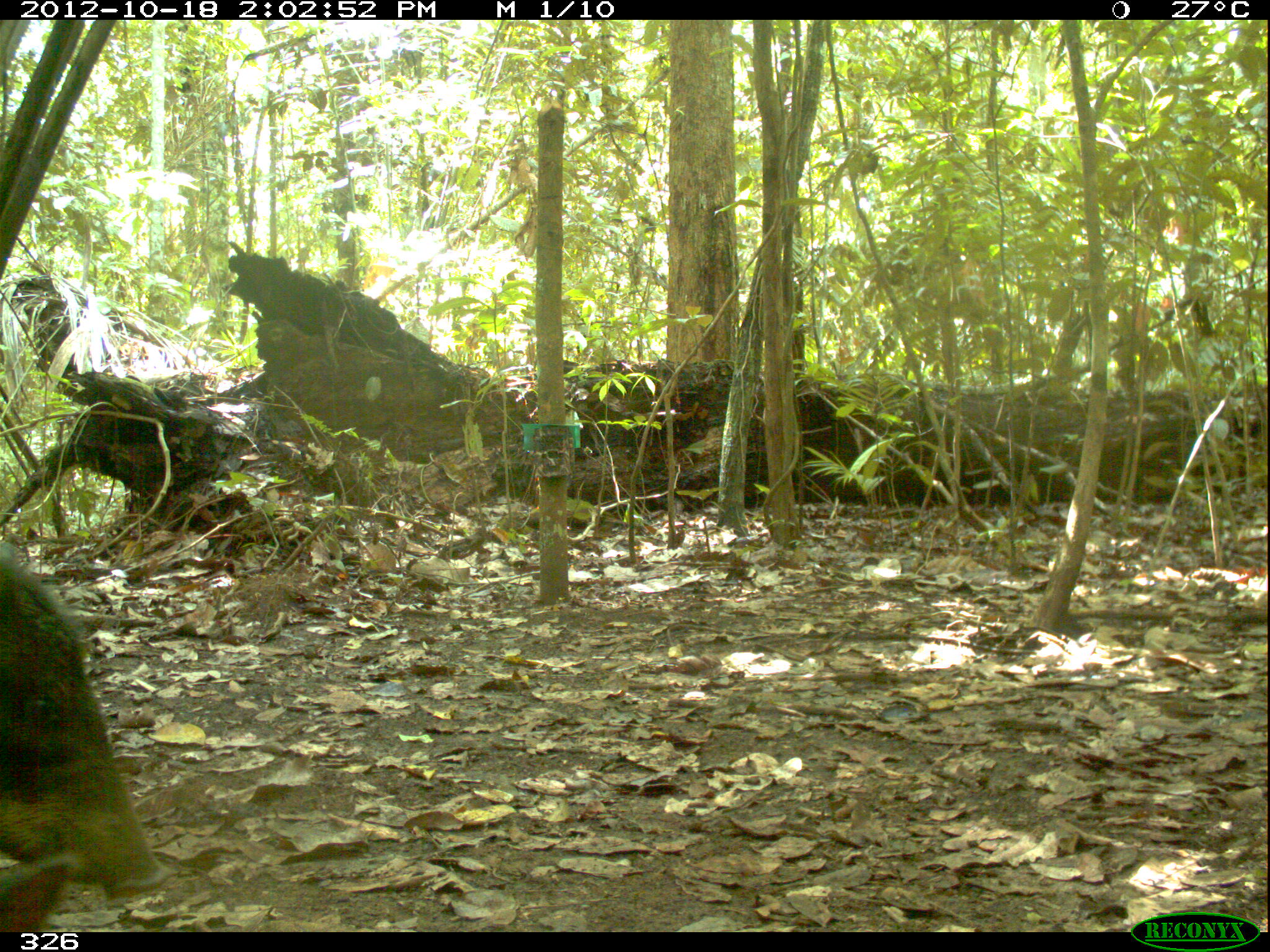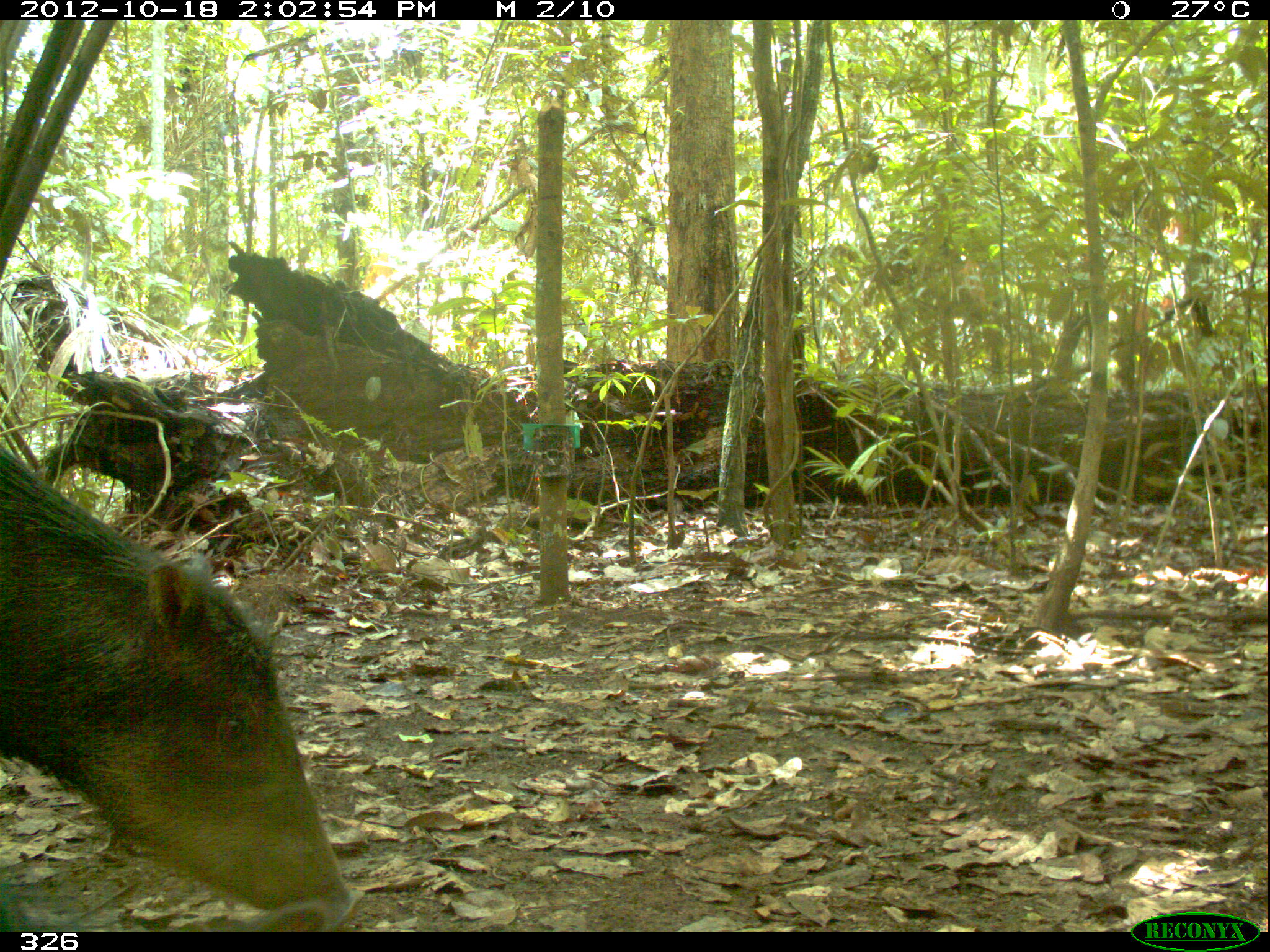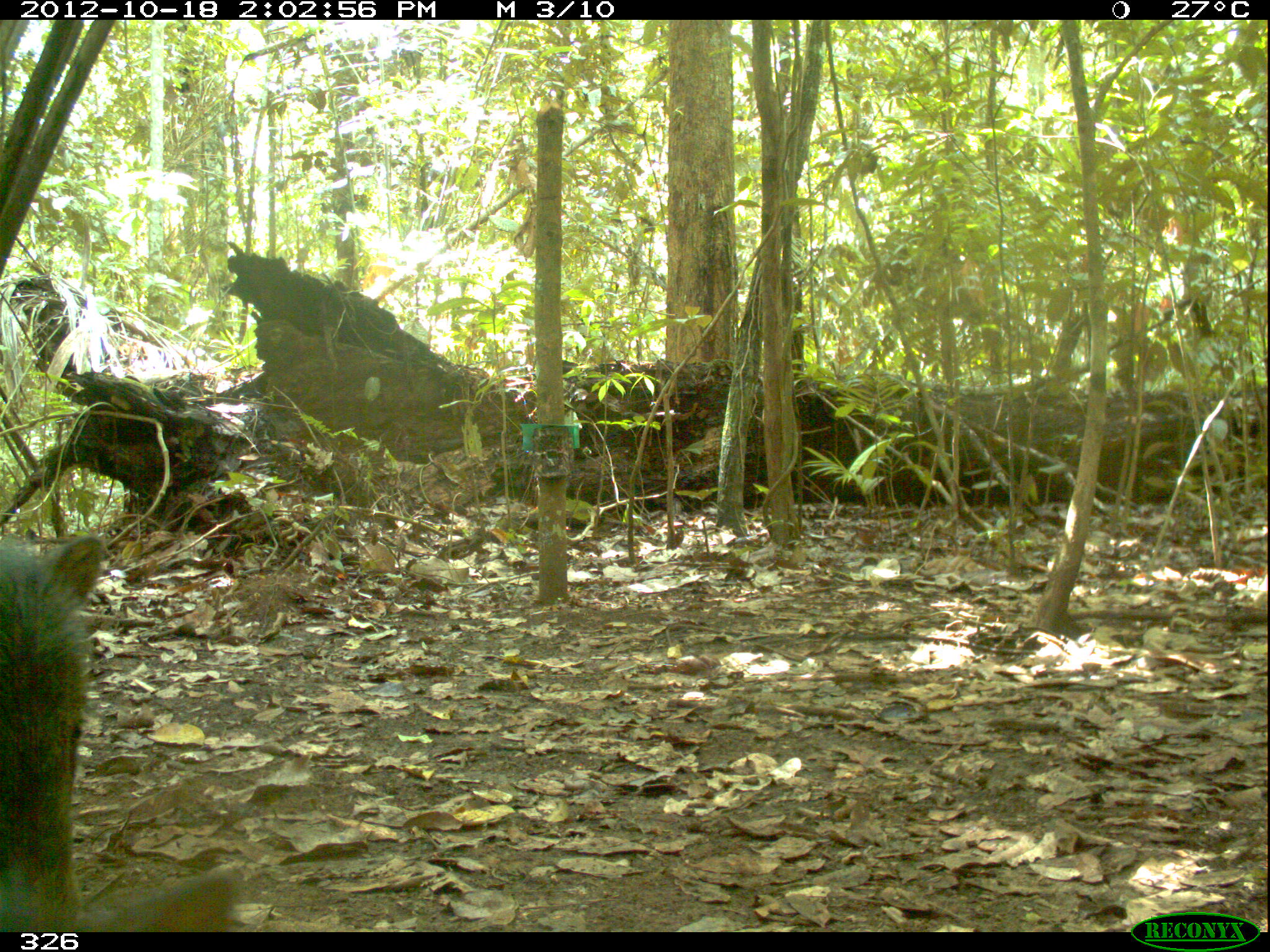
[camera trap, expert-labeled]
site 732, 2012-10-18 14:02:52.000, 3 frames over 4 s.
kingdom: Animalia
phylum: Chordata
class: Mammalia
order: Artiodactyla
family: Tayassuidae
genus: Tayassu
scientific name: Tayassu pecari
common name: white-lipped peccary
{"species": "Tayassu pecari (white-lipped peccary)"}